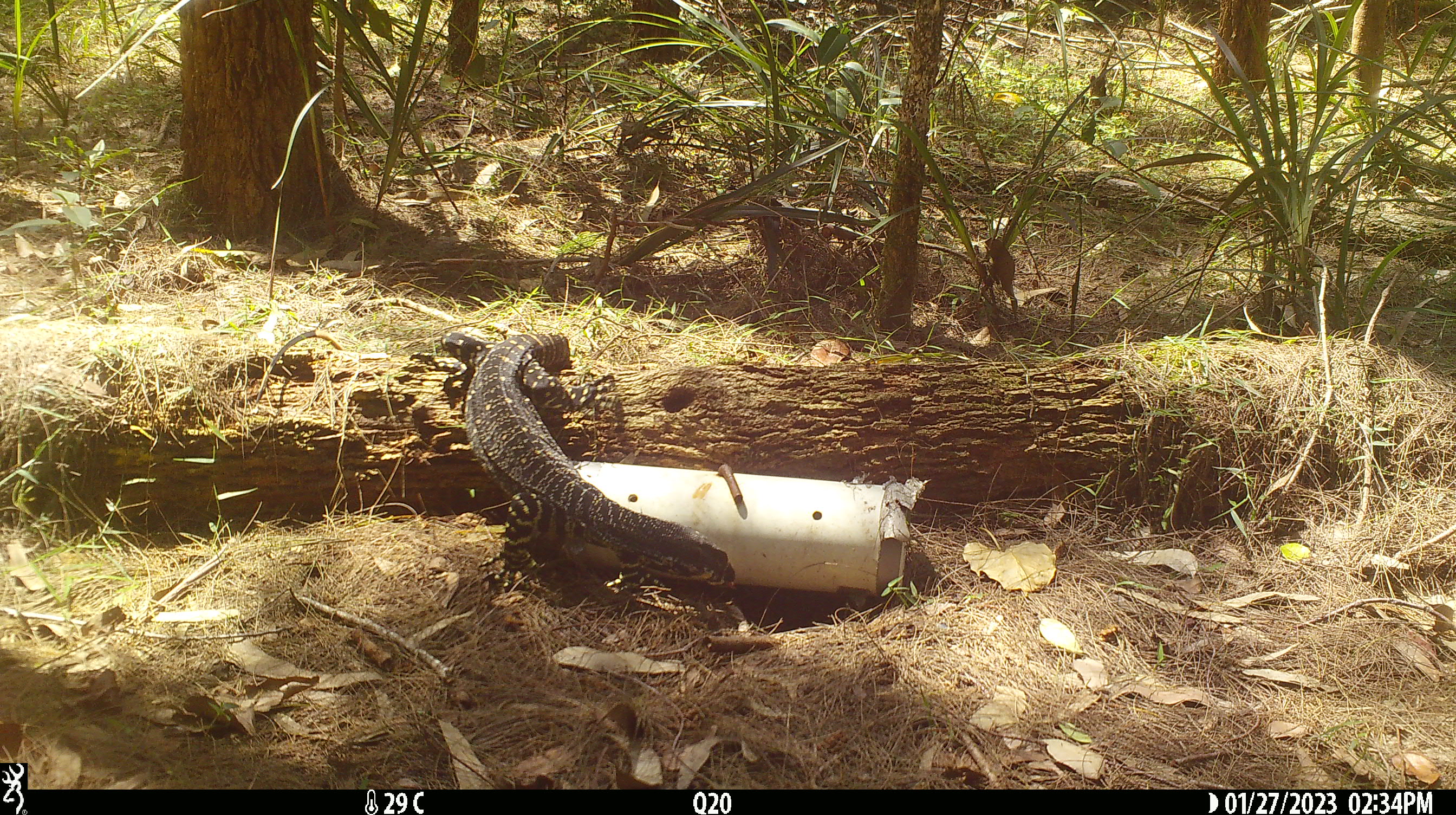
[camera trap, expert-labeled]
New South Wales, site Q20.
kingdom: Animalia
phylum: Chordata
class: Reptilia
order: Squamata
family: Varanidae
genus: Varanus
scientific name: Varanus varius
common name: lace monitor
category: goanna